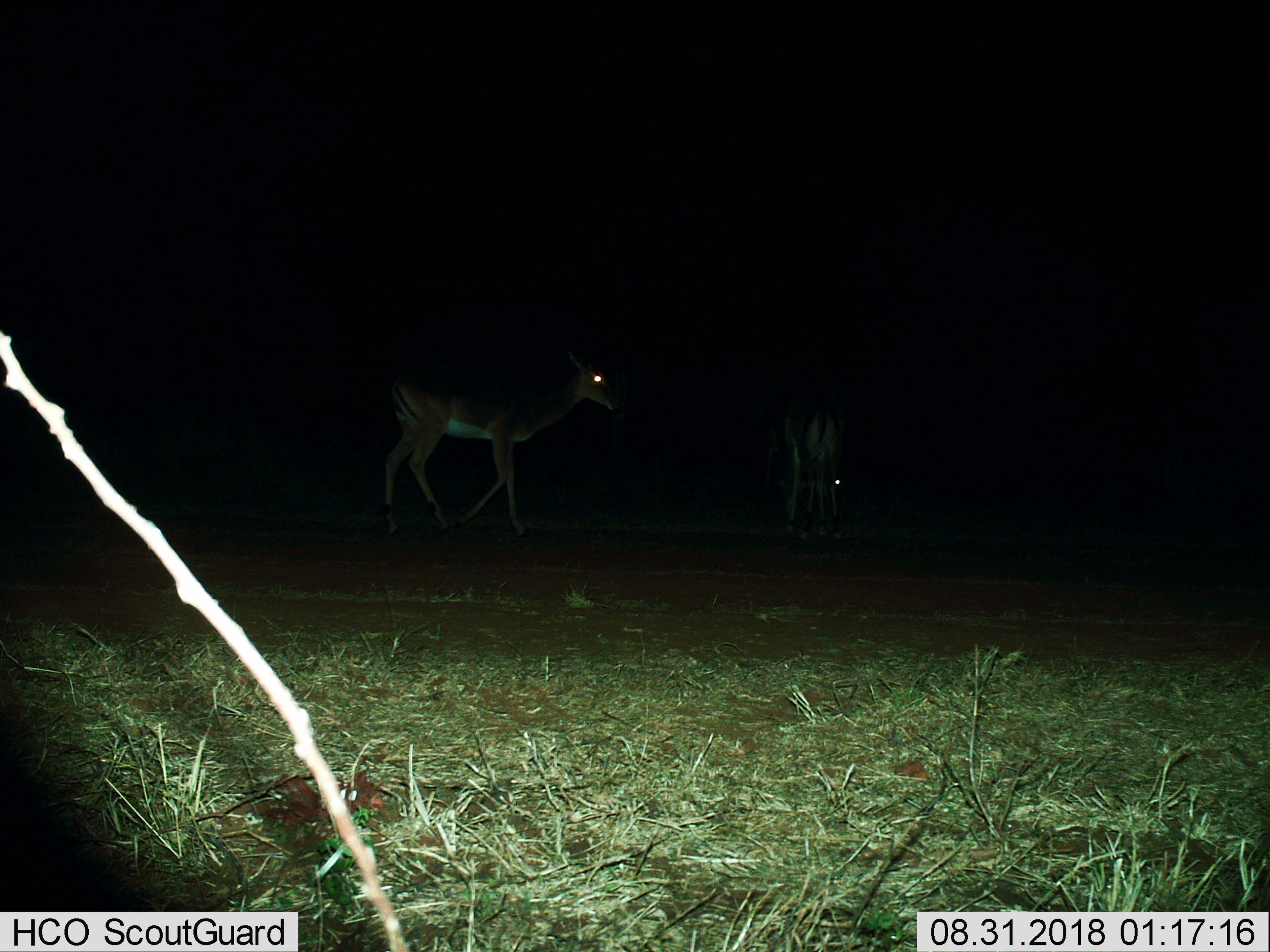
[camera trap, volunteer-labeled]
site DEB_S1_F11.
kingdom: Animalia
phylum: Chordata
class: Mammalia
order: Artiodactyla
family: Bovidae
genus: Aepyceros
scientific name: Aepyceros melampus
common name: impala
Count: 2.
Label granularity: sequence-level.